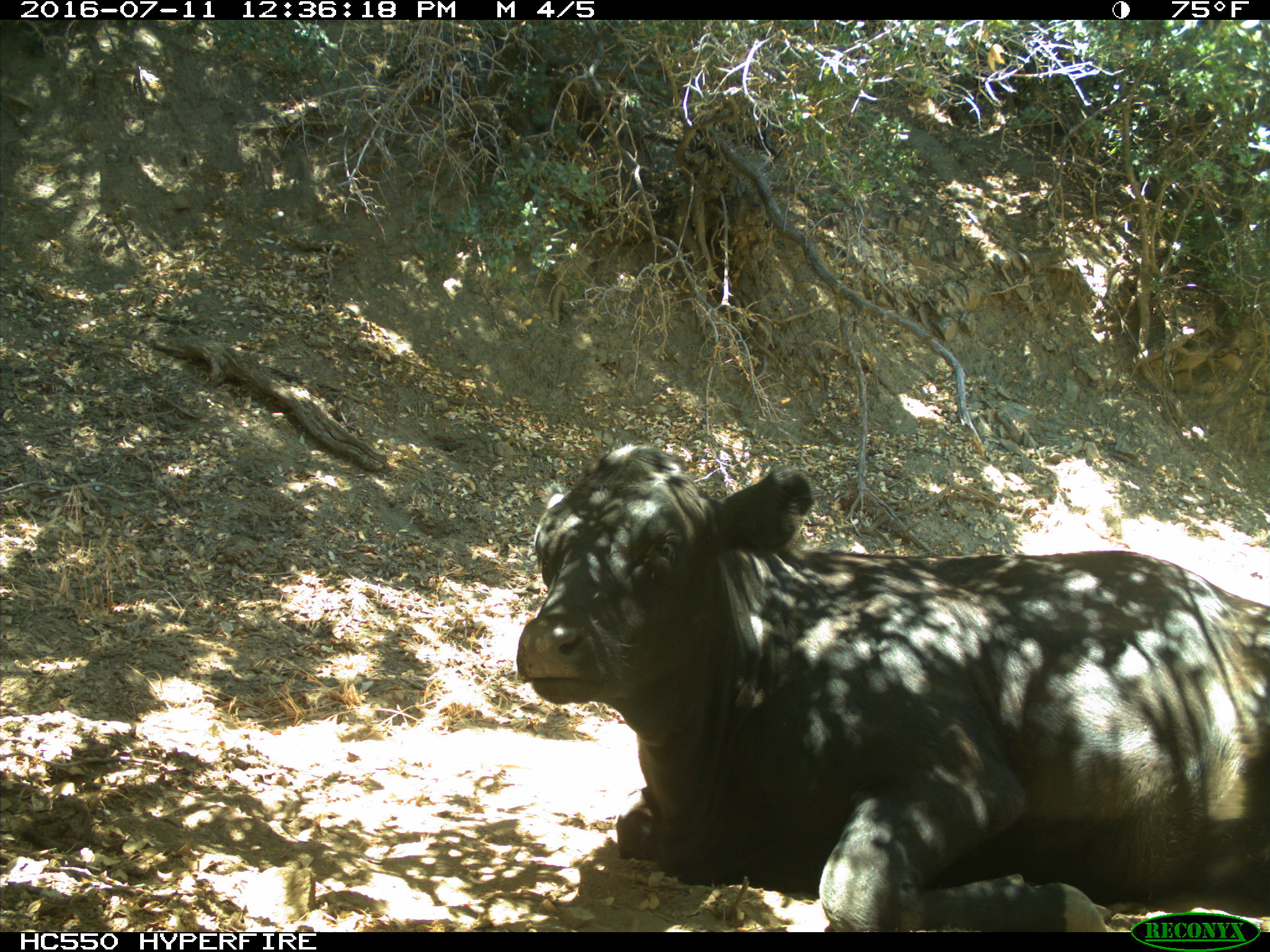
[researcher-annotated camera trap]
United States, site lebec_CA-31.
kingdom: Animalia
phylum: Chordata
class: Mammalia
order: Artiodactyla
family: Bovidae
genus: Bos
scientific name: Bos taurus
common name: domestic cow